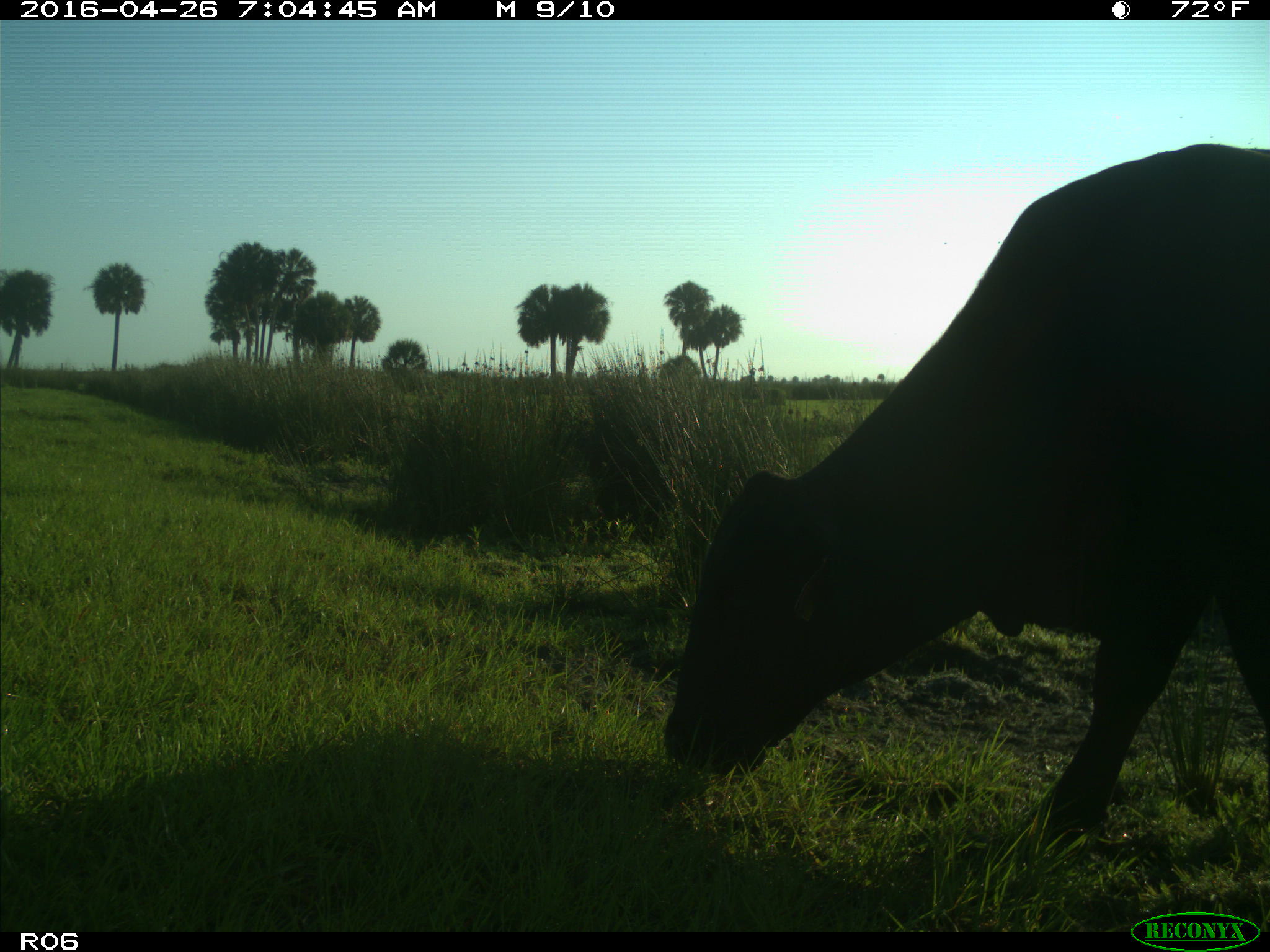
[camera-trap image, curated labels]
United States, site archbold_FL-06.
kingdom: Animalia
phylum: Chordata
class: Mammalia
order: Artiodactyla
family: Bovidae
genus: Bos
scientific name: Bos taurus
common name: domestic cow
Bos taurus (domestic cow).